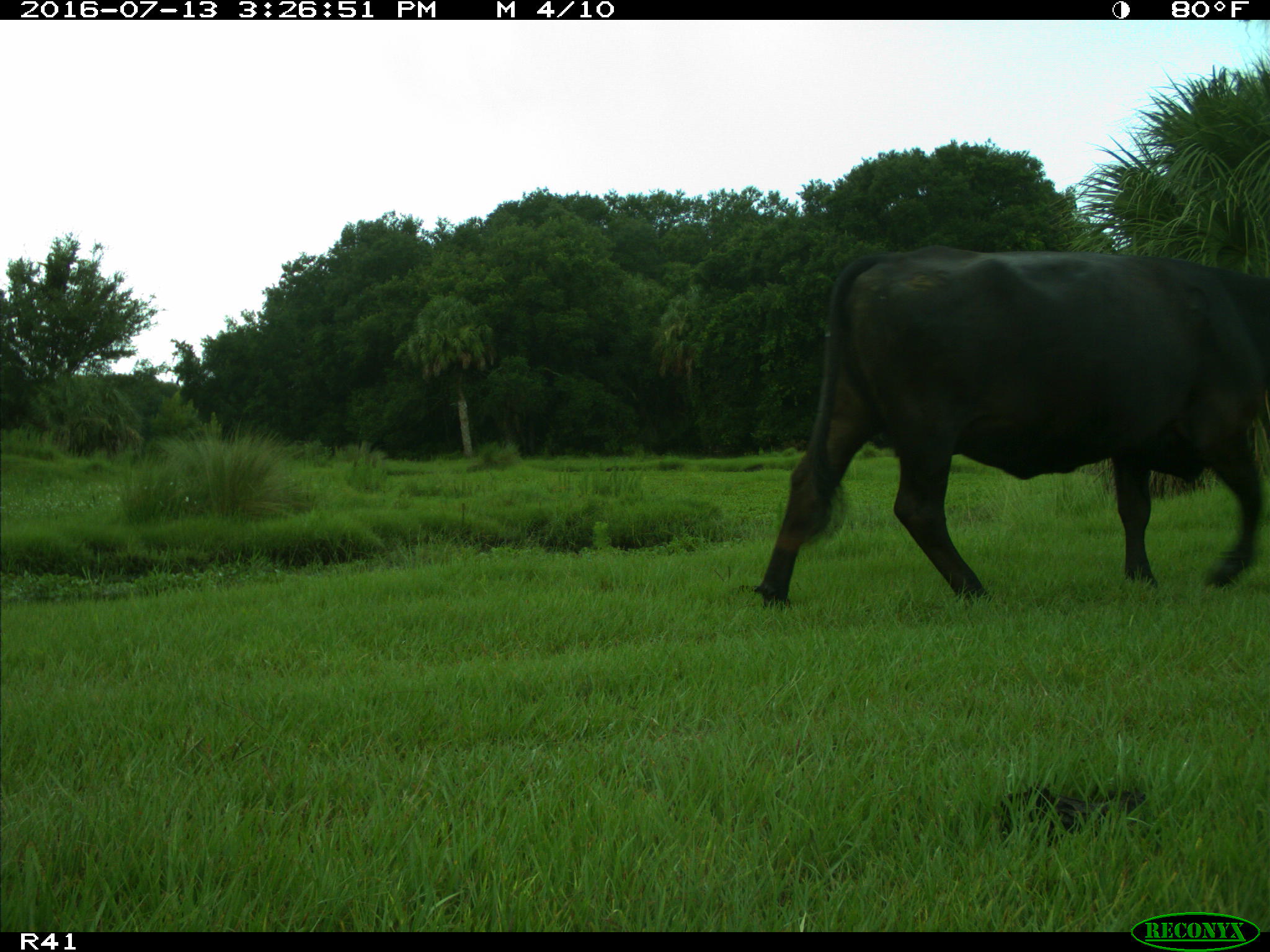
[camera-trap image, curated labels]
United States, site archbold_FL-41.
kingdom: Animalia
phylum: Chordata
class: Mammalia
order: Artiodactyla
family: Bovidae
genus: Bos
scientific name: Bos taurus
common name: domestic cow